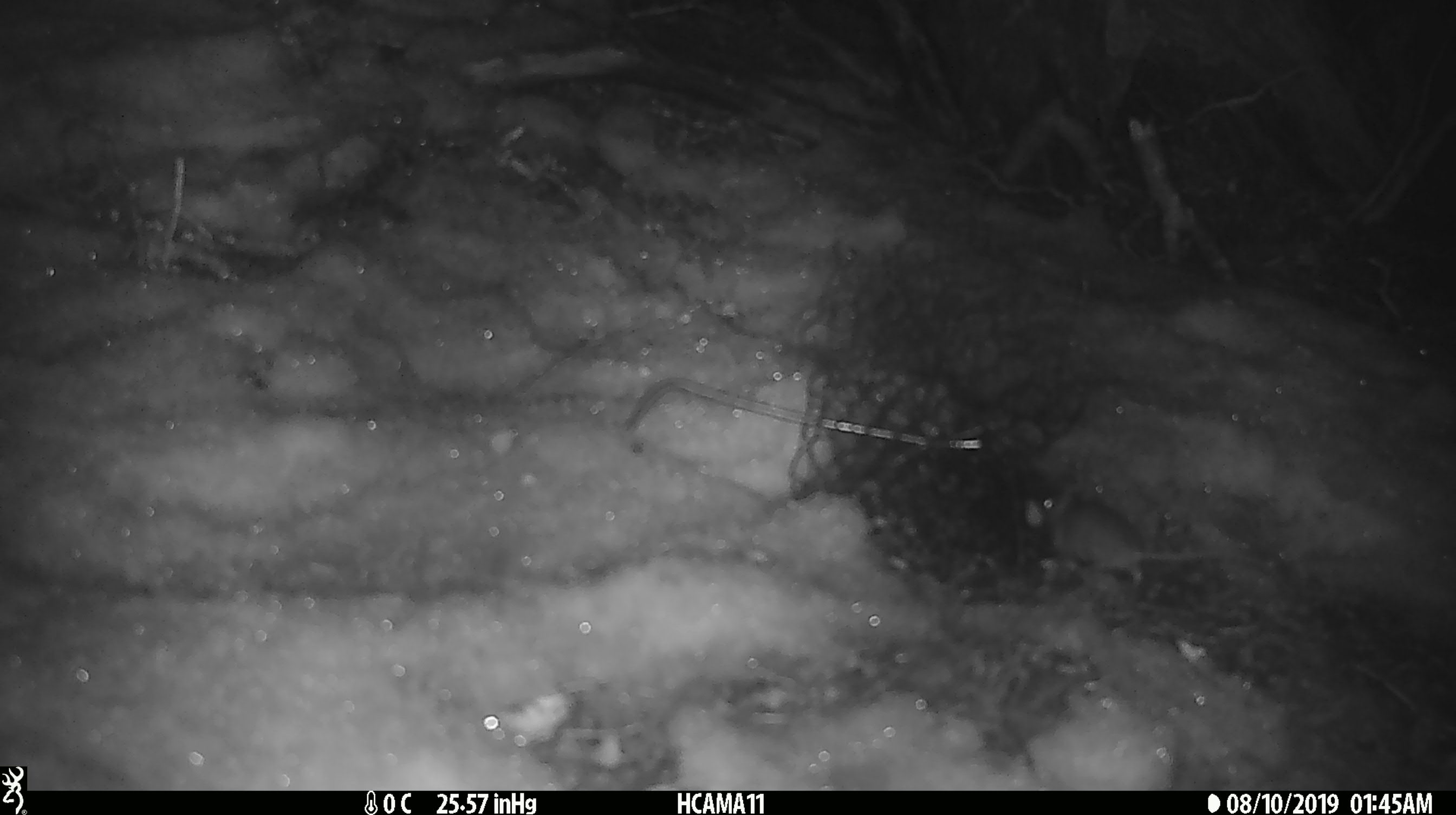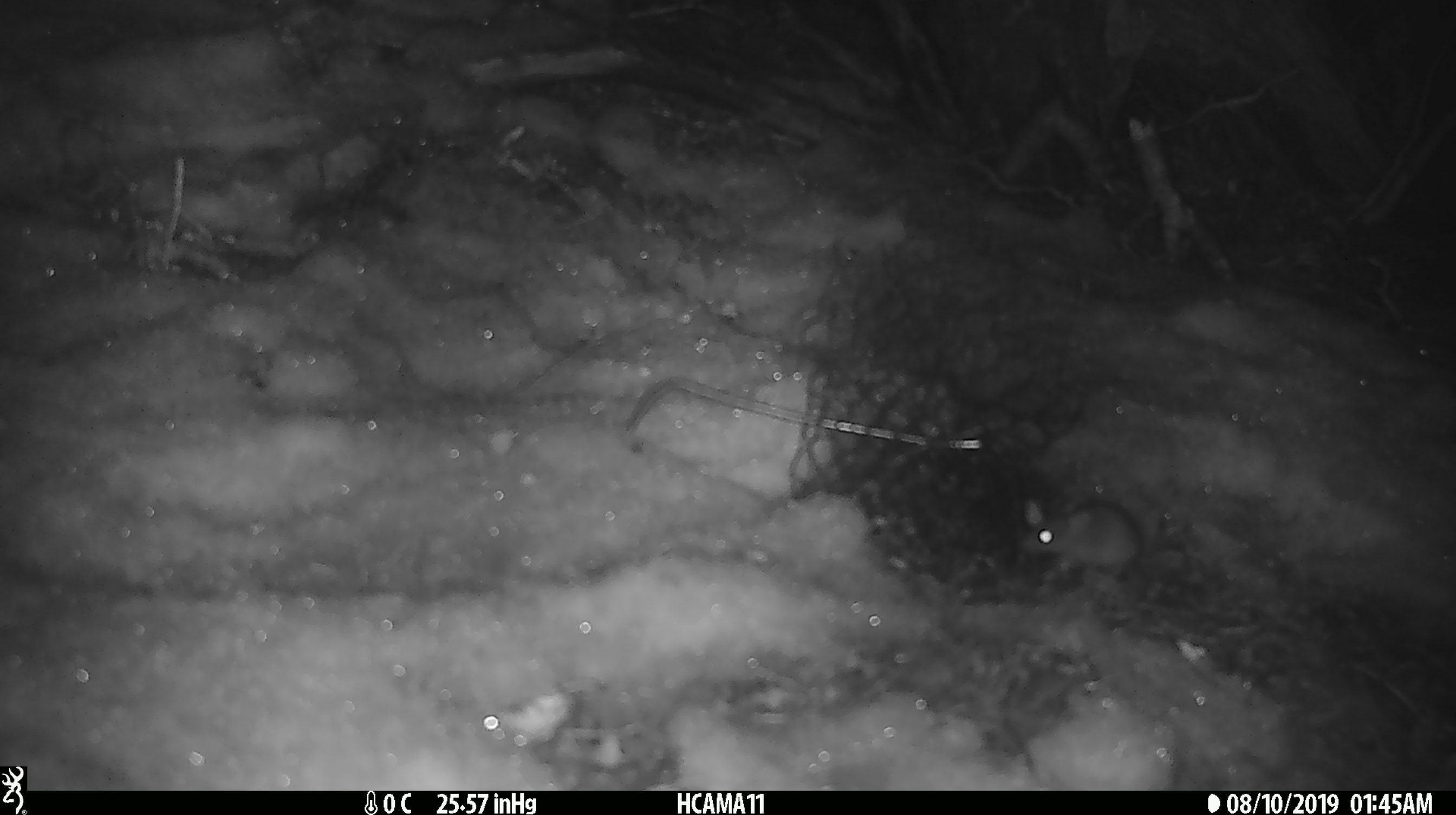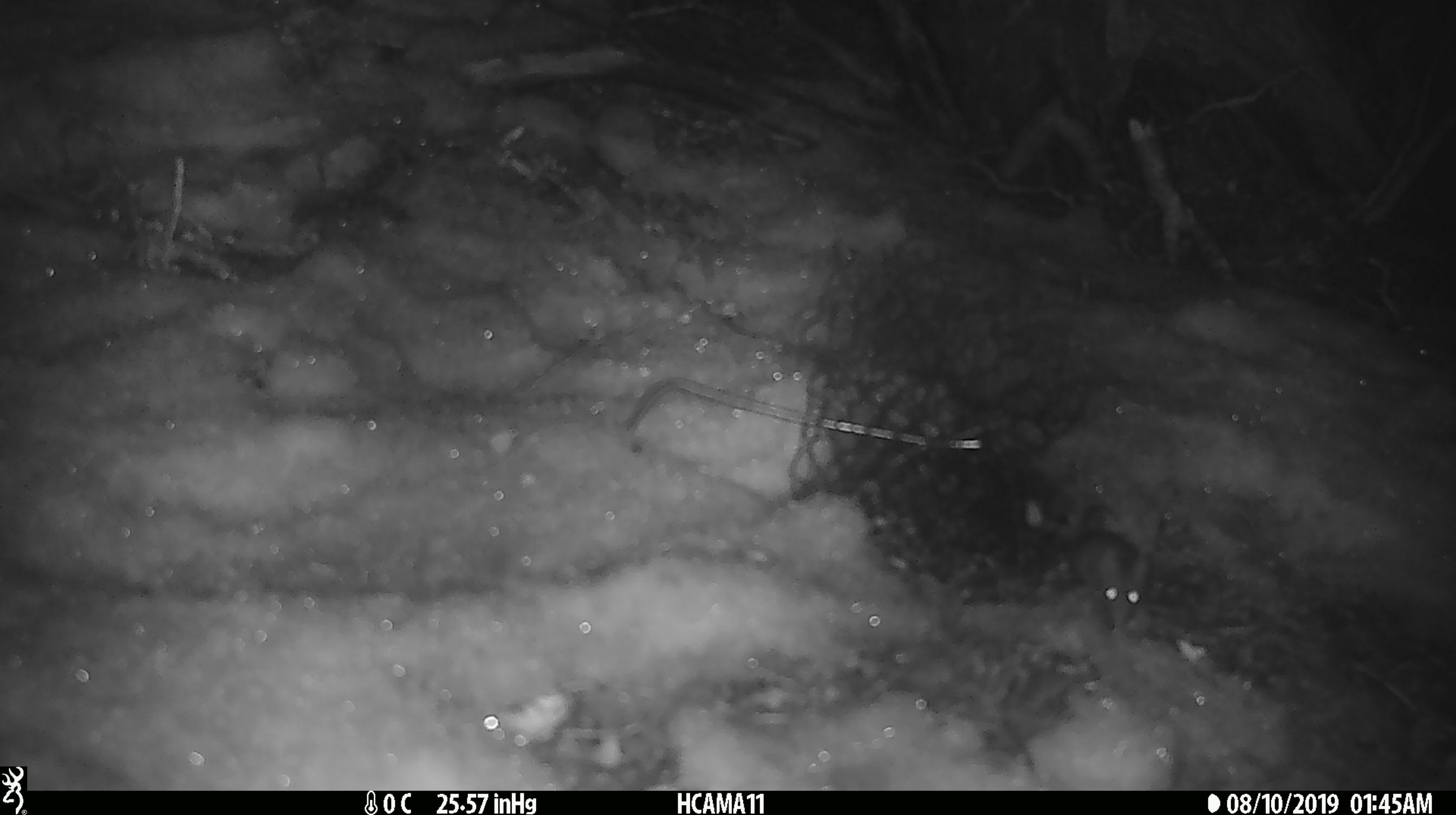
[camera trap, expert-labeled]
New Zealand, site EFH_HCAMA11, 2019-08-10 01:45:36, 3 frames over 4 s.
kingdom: Animalia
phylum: Chordata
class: Mammalia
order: Rodentia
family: Muridae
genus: Mus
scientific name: Mus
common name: mouse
Mouse (Mus).